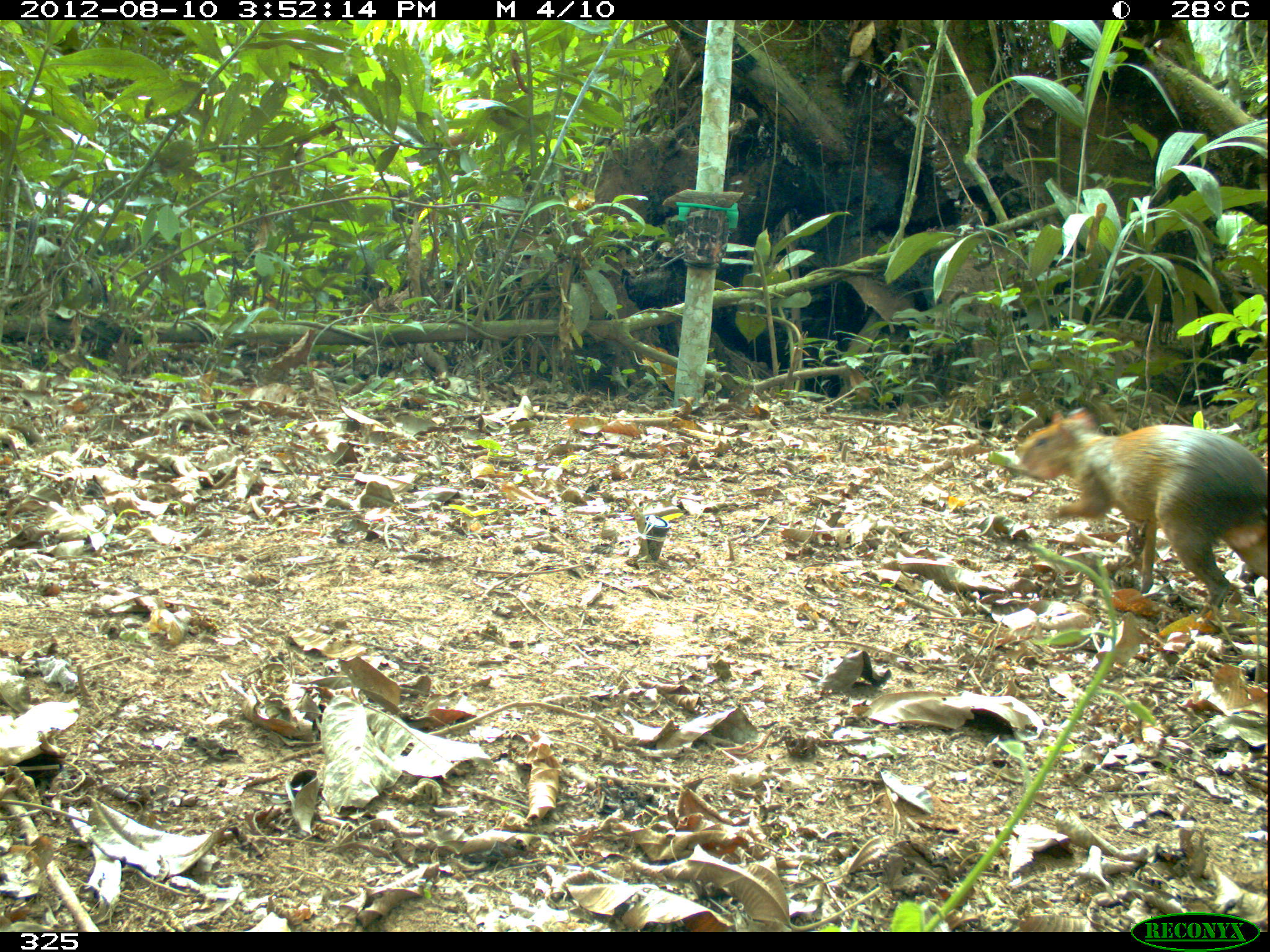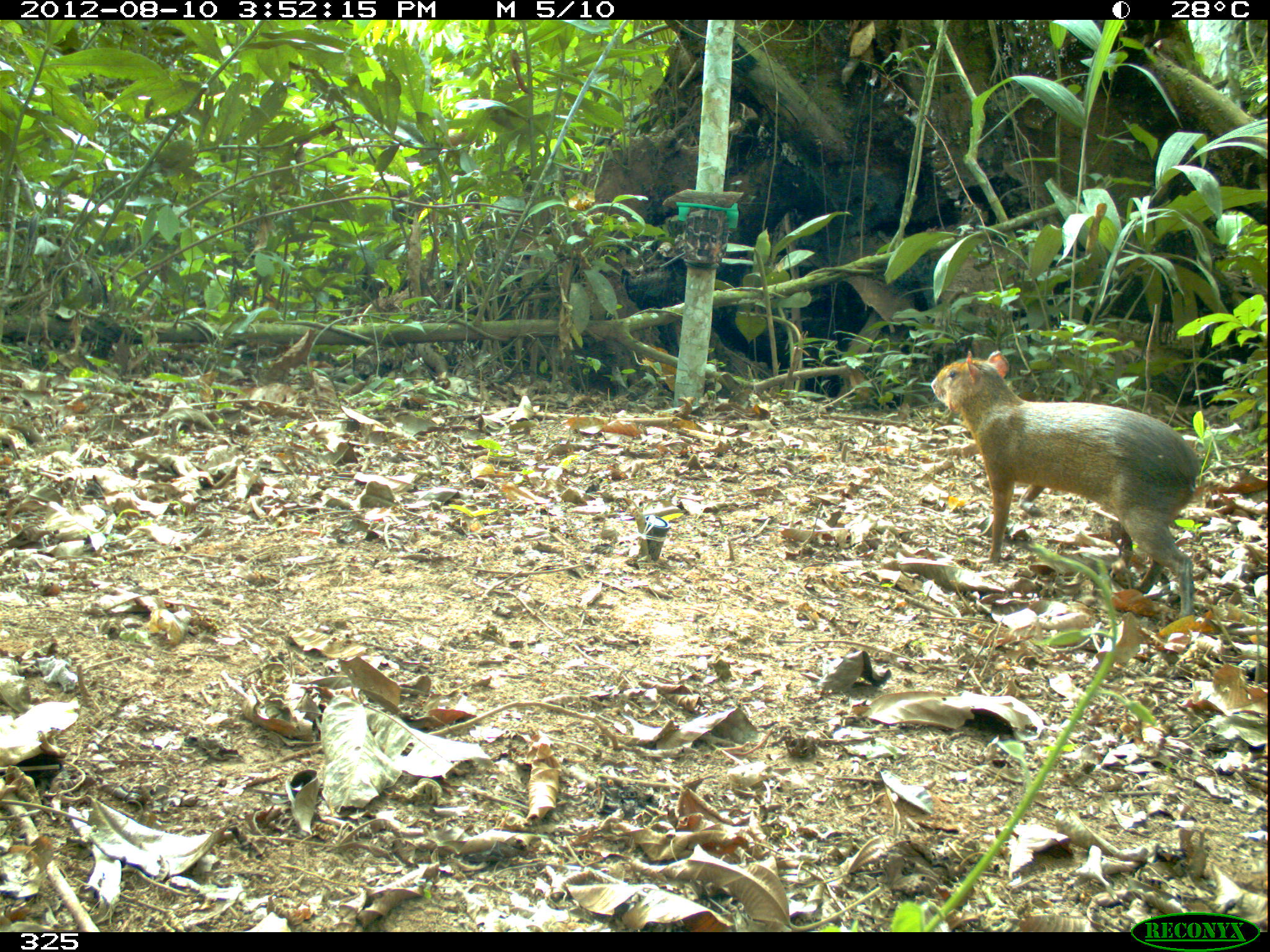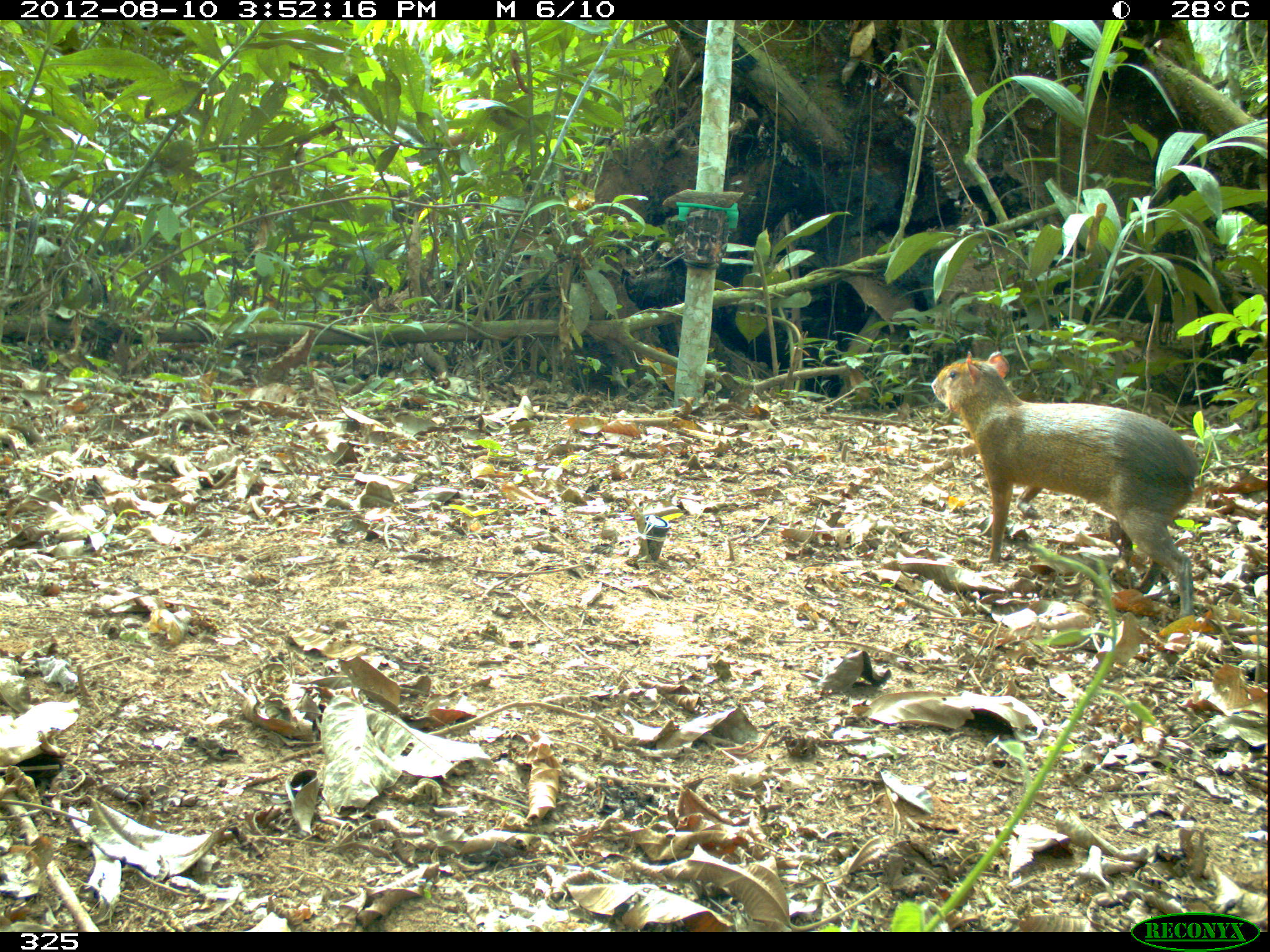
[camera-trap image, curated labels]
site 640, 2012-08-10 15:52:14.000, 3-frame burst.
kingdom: Animalia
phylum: Chordata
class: Mammalia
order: Rodentia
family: Dasyproctidae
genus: Dasyprocta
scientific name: Dasyprocta punctata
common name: central american agouti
Dasyprocta punctata (central american agouti).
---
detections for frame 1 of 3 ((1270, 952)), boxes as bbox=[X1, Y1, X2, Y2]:
dasyprocta punctata: bbox=[1014, 403, 1264, 609]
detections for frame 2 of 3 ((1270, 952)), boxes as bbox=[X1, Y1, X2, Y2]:
dasyprocta punctata: bbox=[930, 349, 1199, 618]